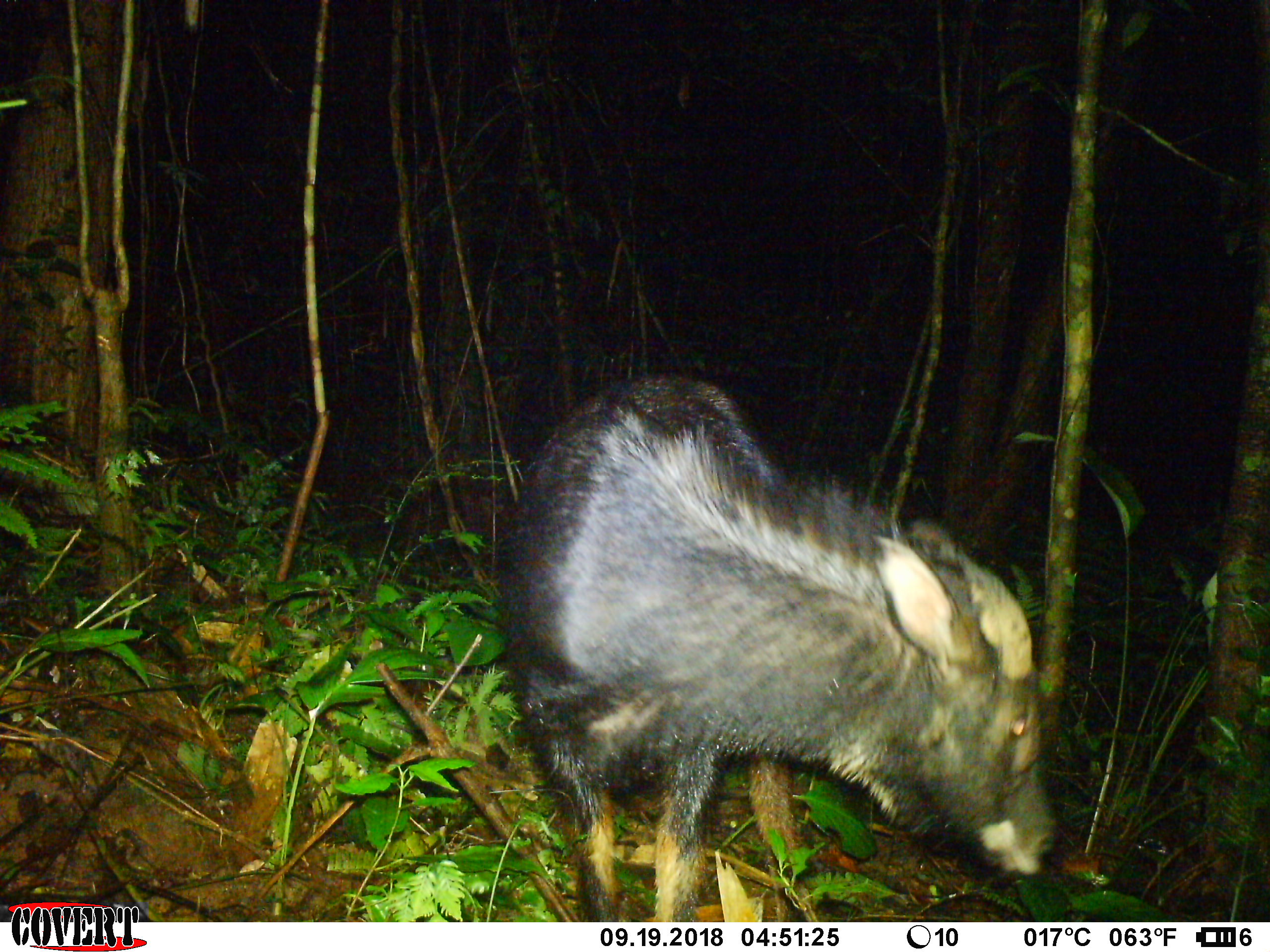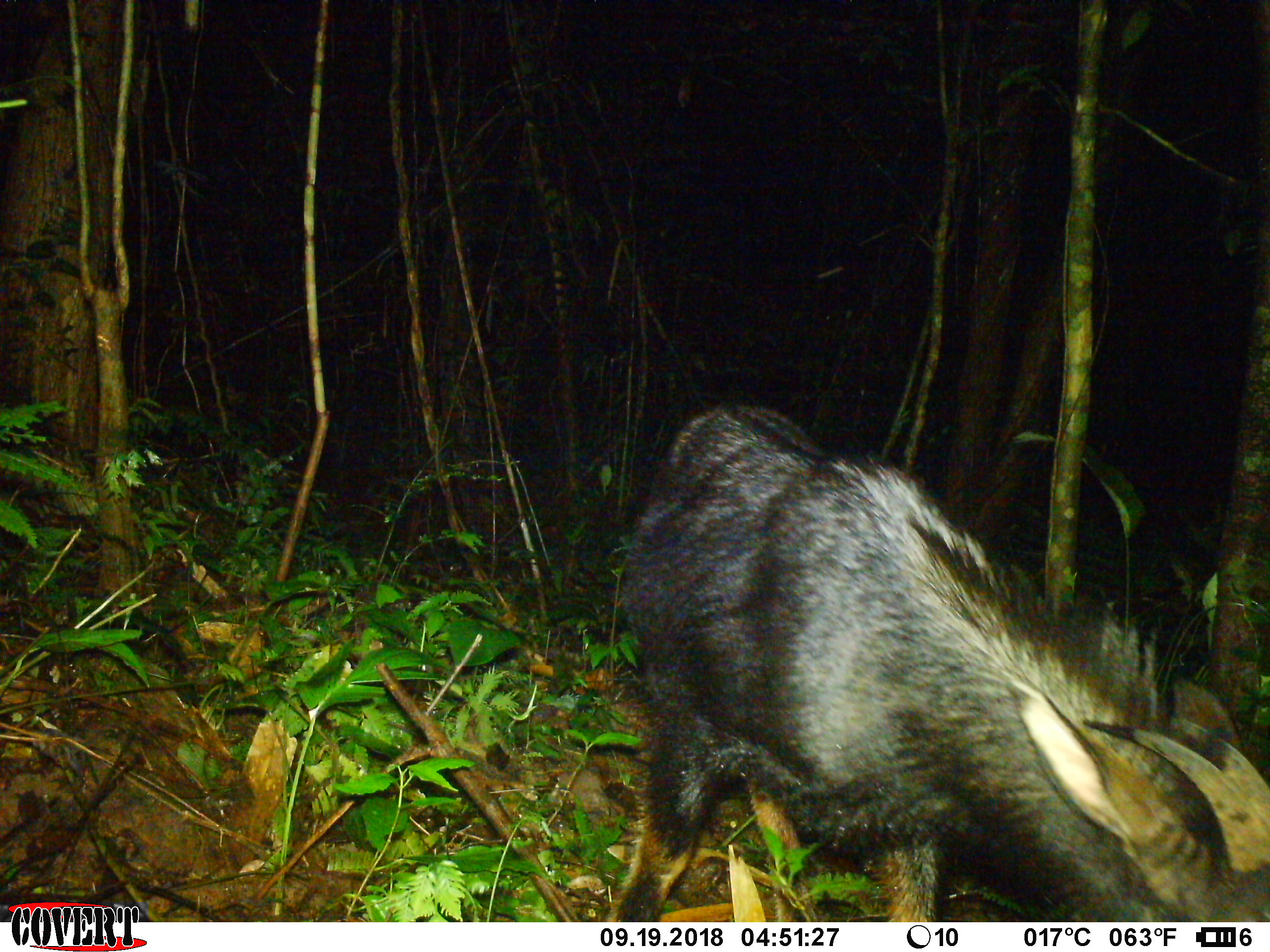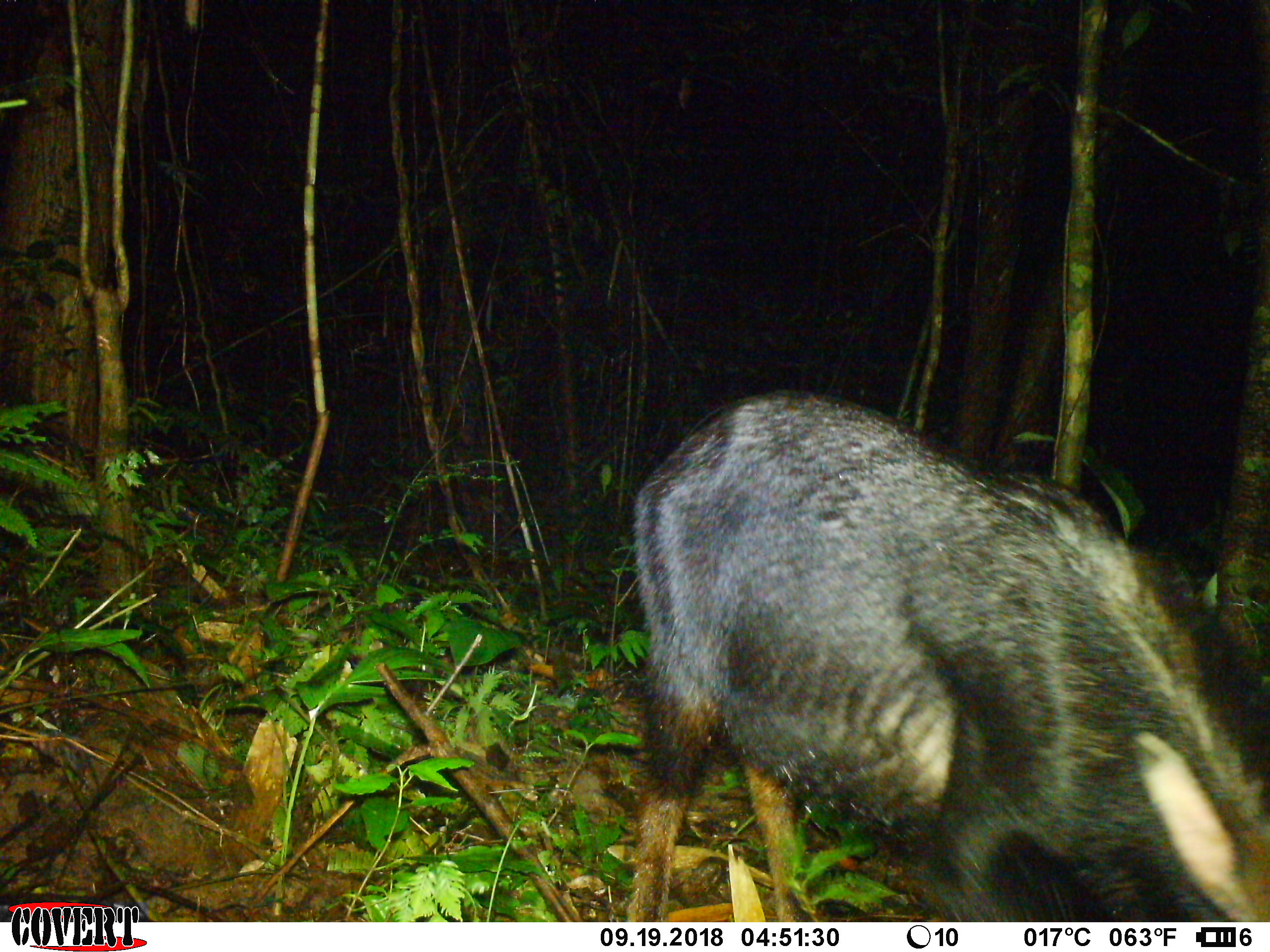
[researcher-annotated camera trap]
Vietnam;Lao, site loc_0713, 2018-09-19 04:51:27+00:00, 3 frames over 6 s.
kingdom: Animalia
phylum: Chordata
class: Mammalia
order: Artiodactyla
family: Bovidae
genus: Capricornis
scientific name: Capricornis sumatraensis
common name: chinese serow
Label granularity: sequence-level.